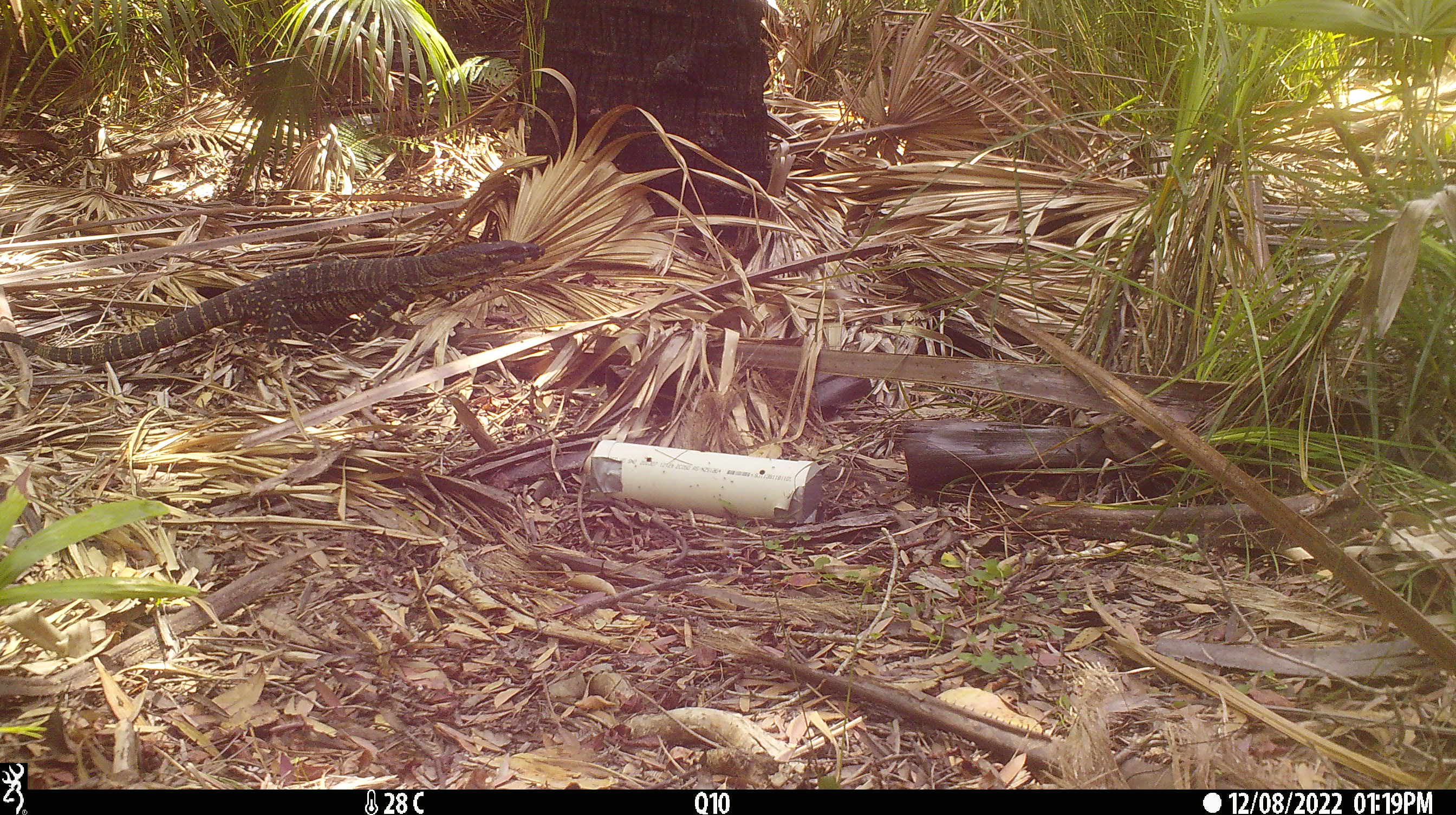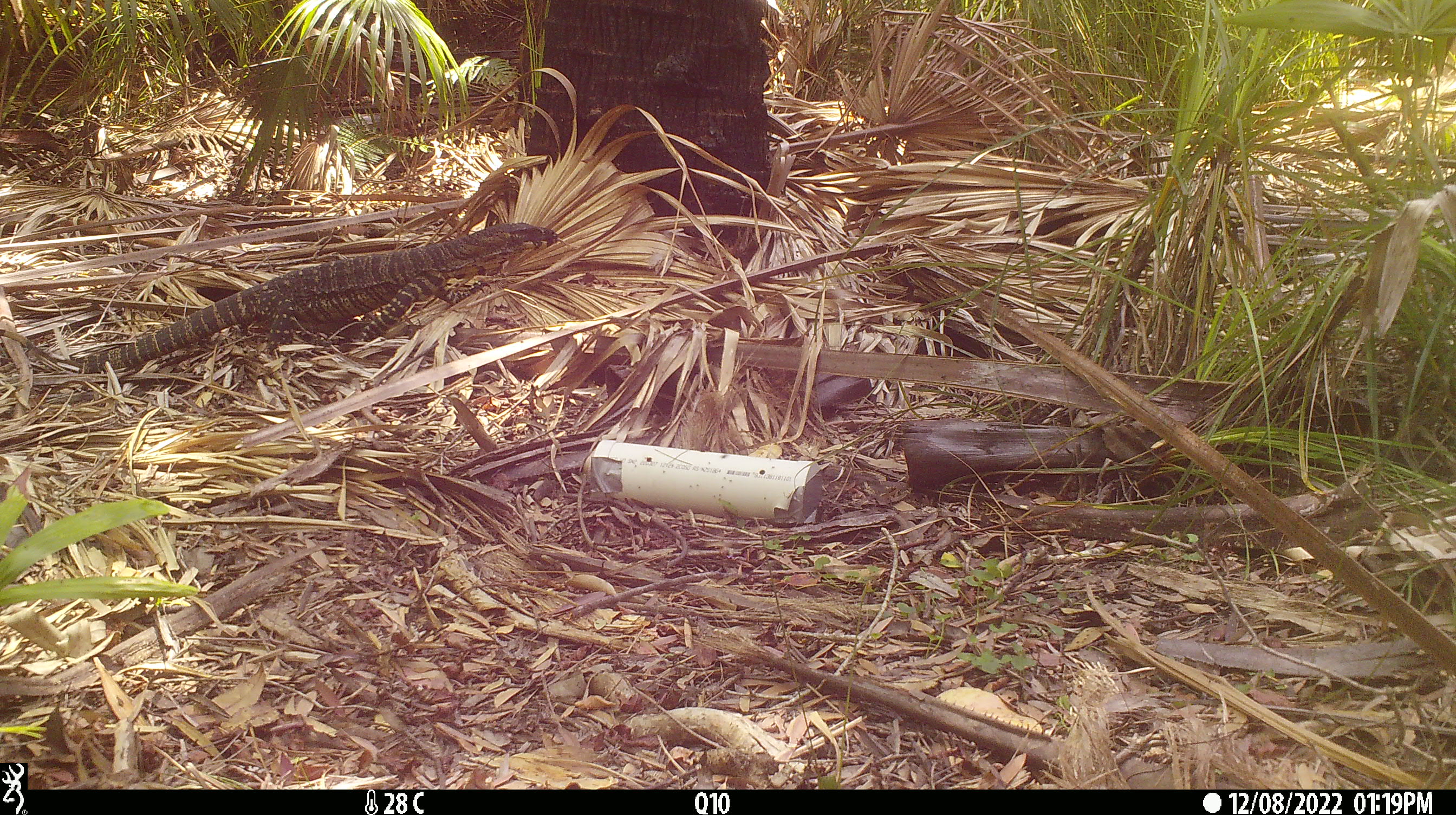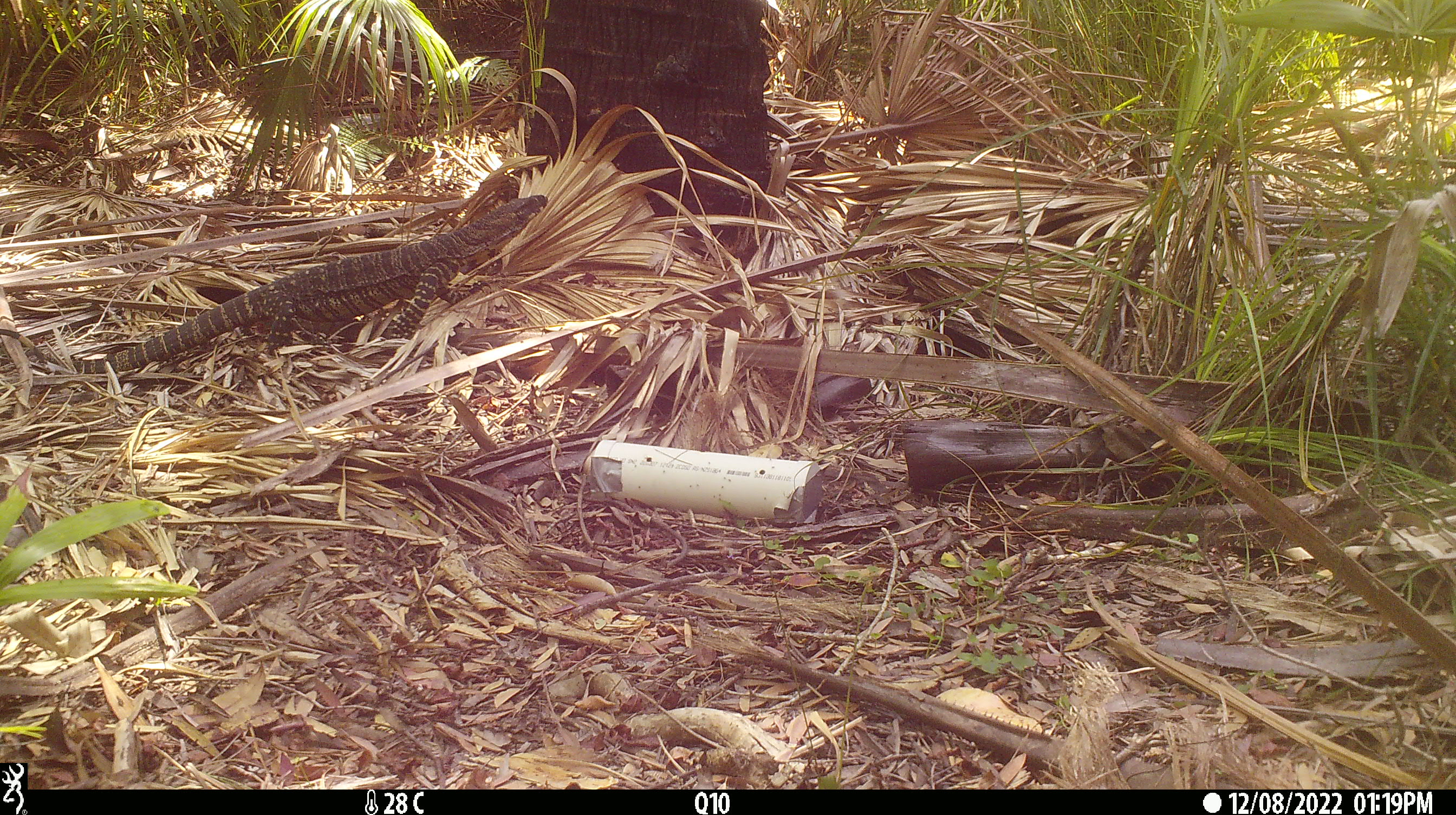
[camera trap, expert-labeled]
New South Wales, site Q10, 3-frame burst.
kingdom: Animalia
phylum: Chordata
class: Reptilia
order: Squamata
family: Varanidae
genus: Varanus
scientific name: Varanus varius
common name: lace monitor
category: goanna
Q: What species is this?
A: Goanna (lace monitor) (Varanus varius).